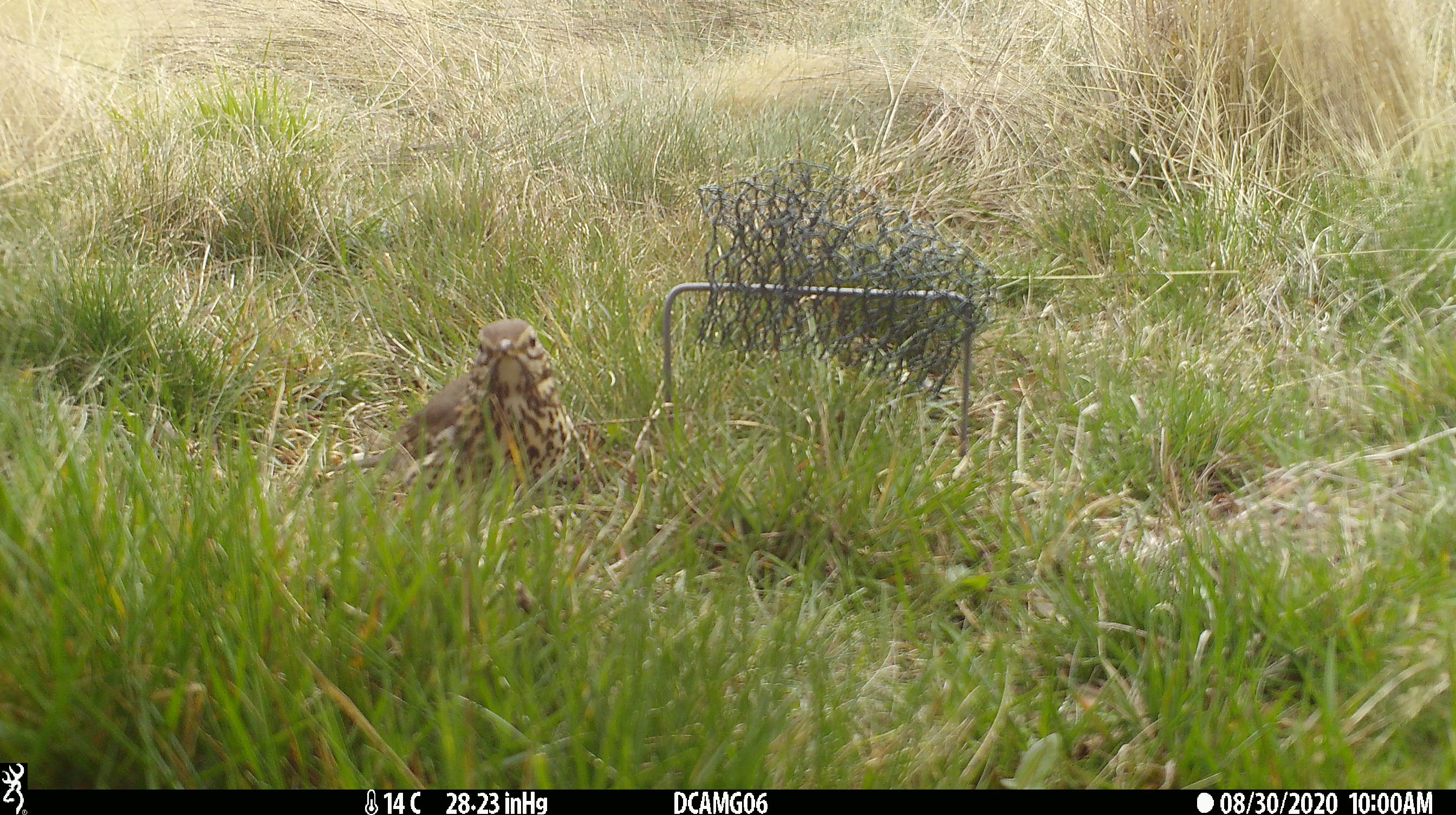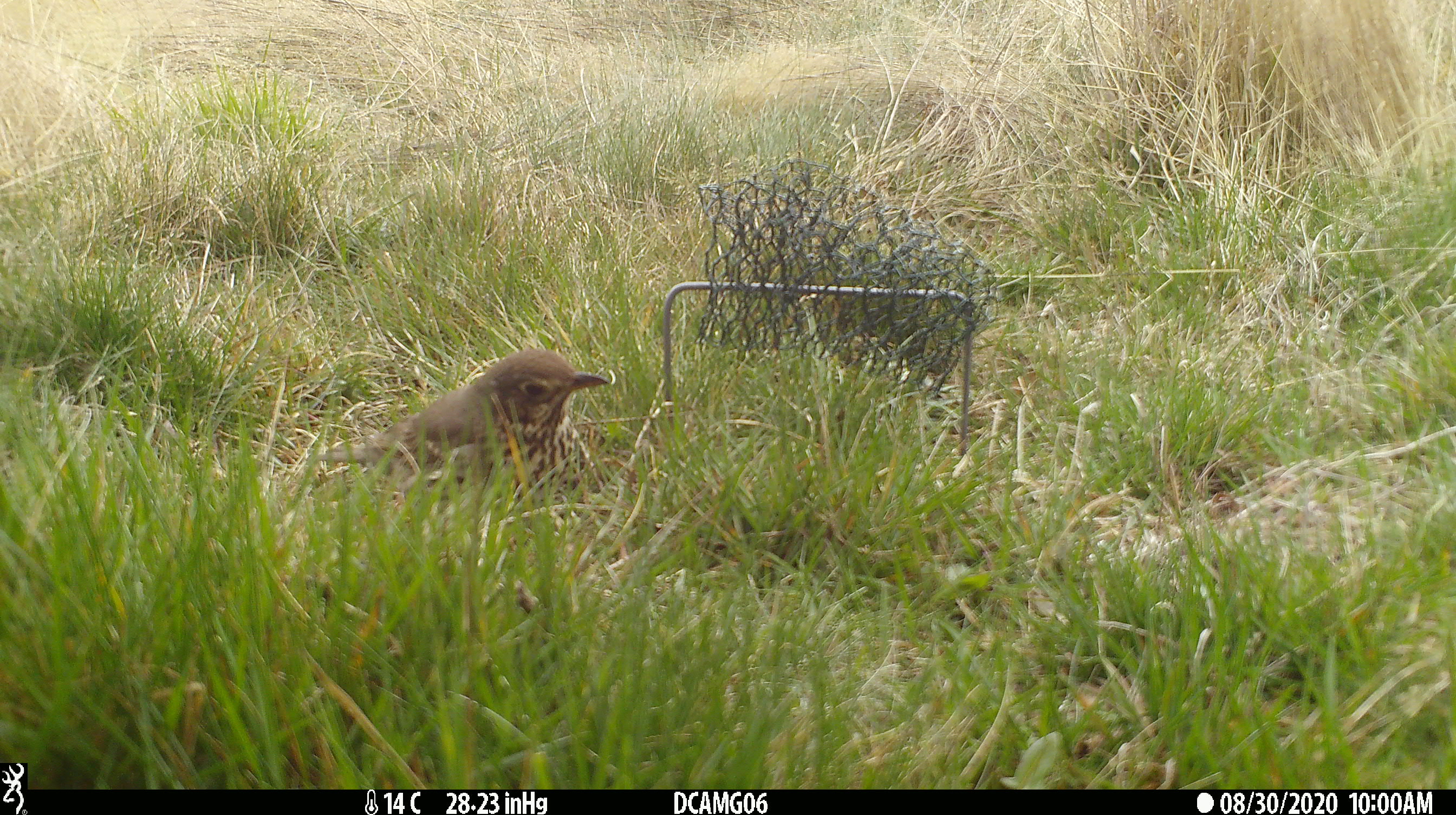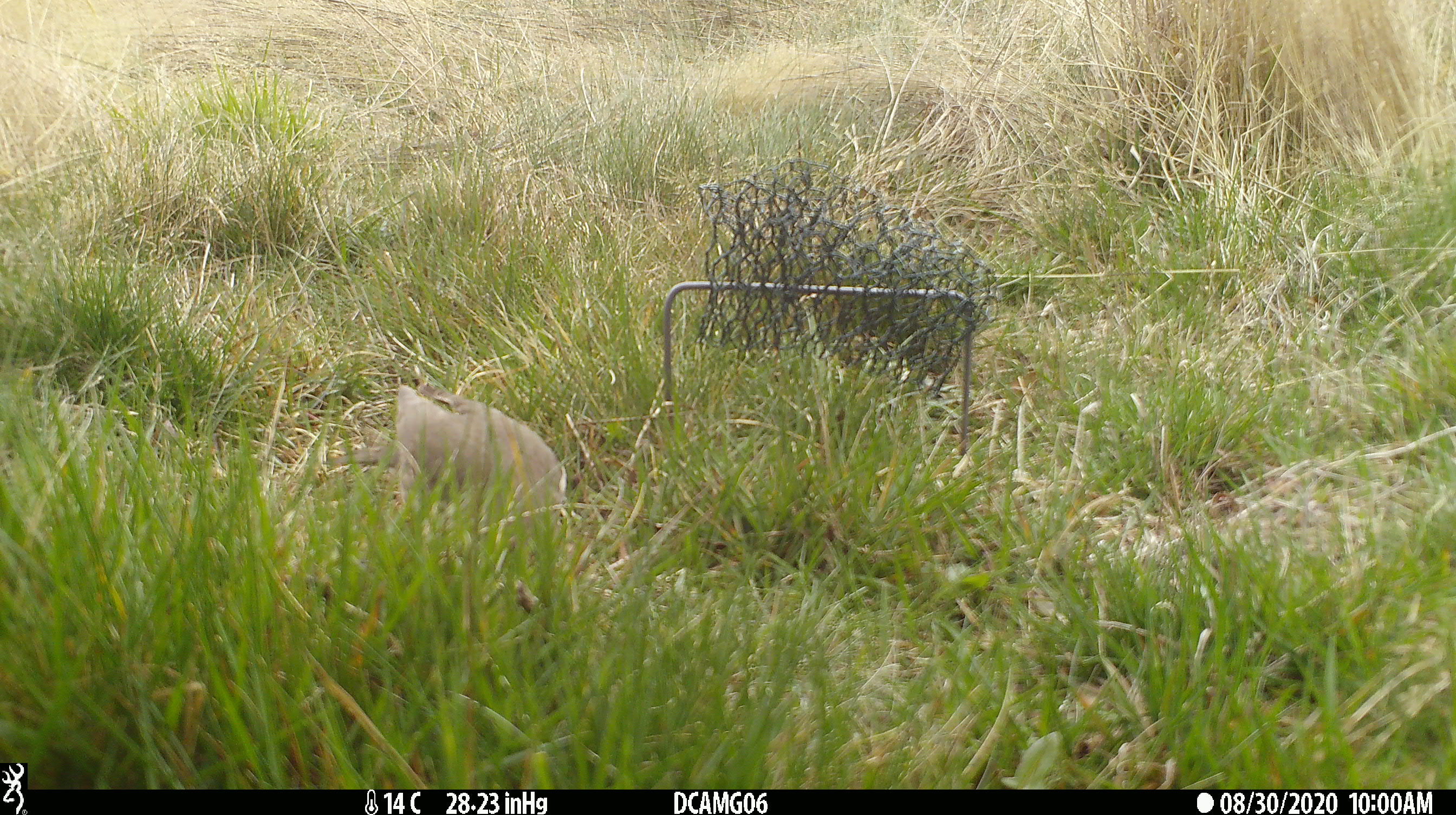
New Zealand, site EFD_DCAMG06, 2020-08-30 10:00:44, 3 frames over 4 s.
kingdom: Animalia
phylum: Chordata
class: Aves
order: Passeriformes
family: Turdidae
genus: Turdus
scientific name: Turdus philomelos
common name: song thrush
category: thrush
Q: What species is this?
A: Thrush (song thrush) (Turdus philomelos).